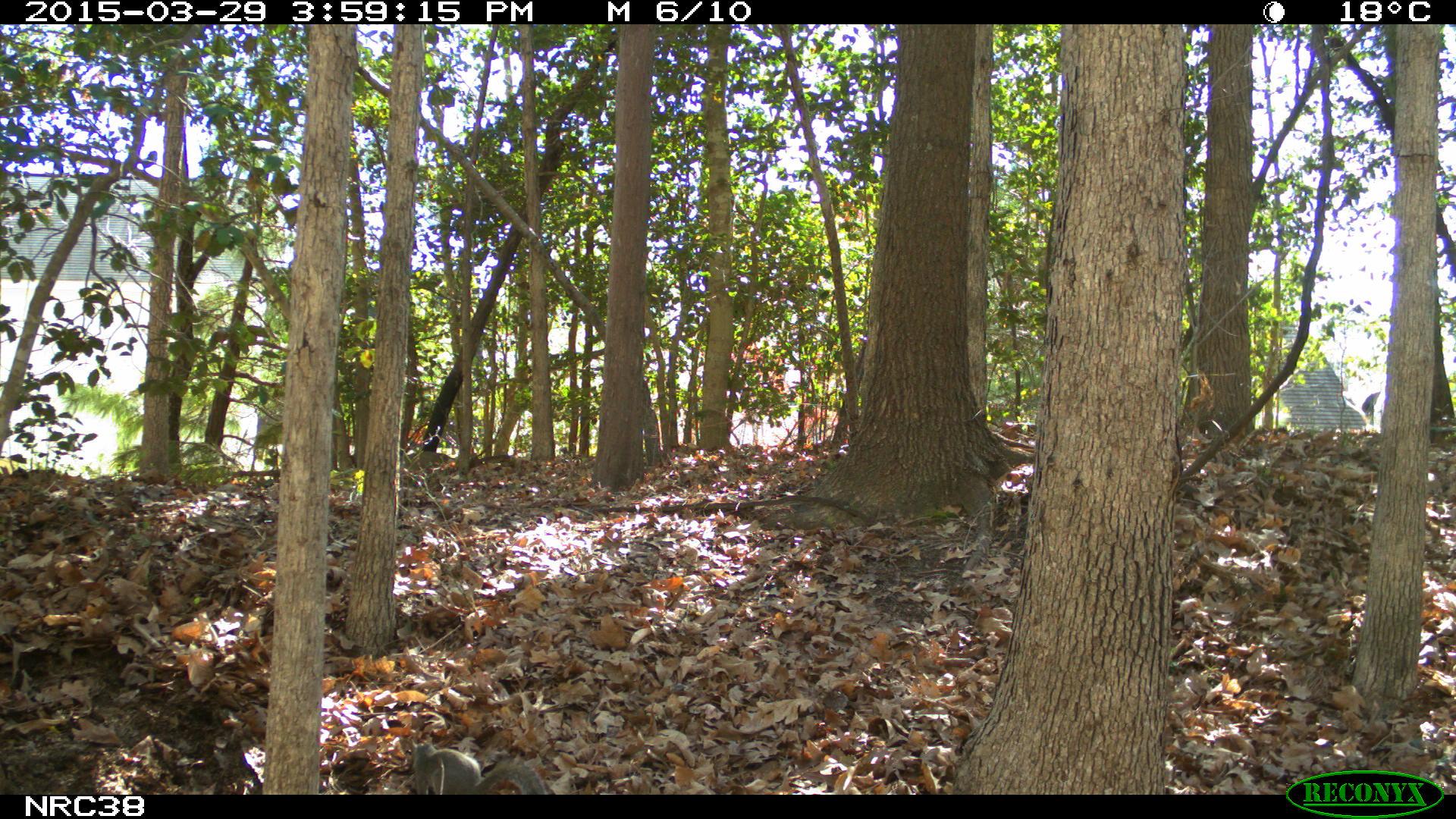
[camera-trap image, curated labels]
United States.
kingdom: Animalia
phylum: Chordata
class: Mammalia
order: Rodentia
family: Sciuridae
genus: Sciurus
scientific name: Sciurus carolinensis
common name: eastern gray squirrel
Eastern Gray Squirrel (Sciurus carolinensis).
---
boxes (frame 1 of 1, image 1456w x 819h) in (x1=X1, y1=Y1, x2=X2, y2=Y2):
Eastern Gray Squirrel: (x1=401, y1=737, x2=554, y2=798)